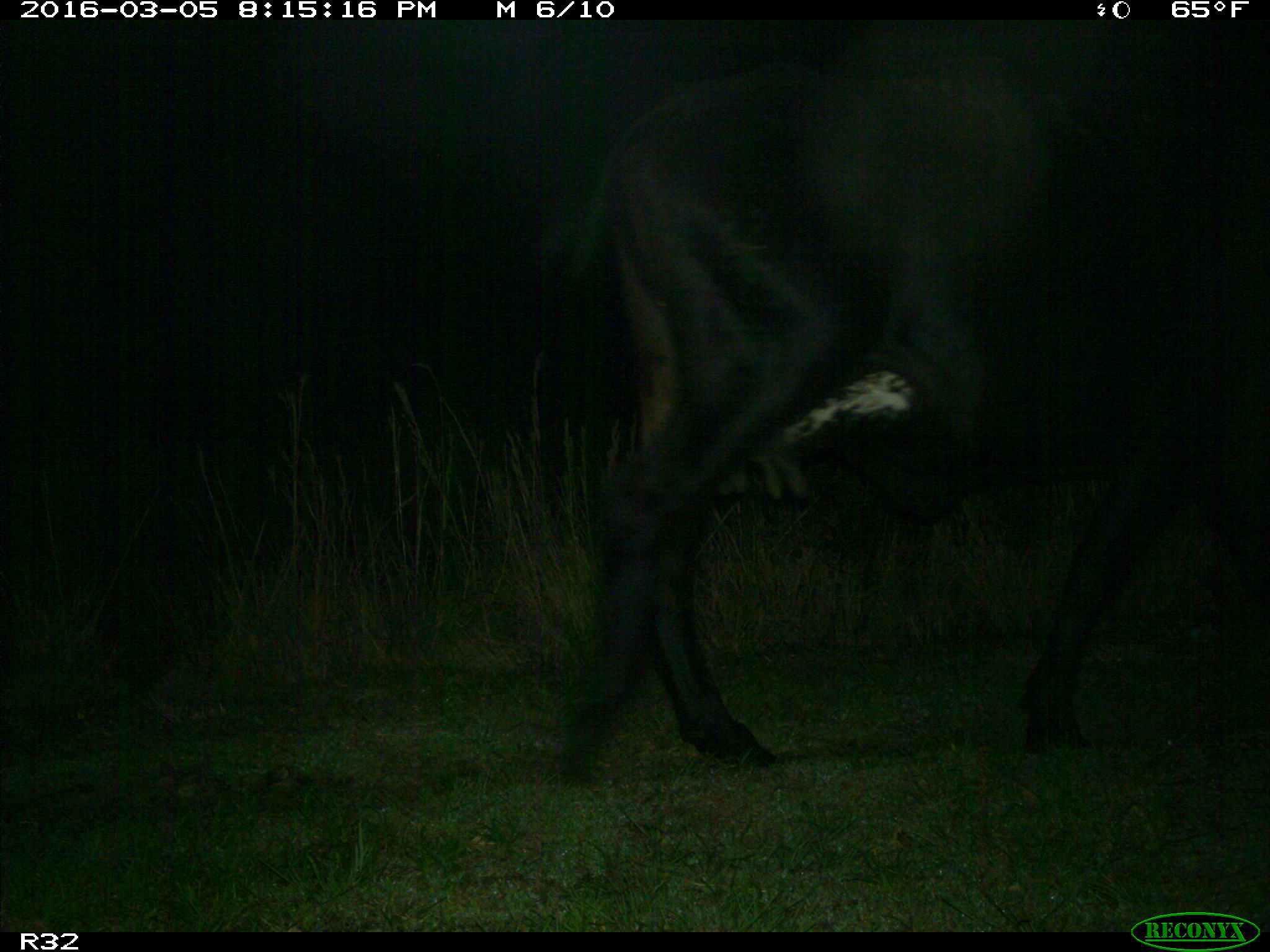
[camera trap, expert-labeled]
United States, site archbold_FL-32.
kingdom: Animalia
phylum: Chordata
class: Mammalia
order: Artiodactyla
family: Bovidae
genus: Bos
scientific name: Bos taurus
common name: domestic cow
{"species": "Bos taurus (domestic cow)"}